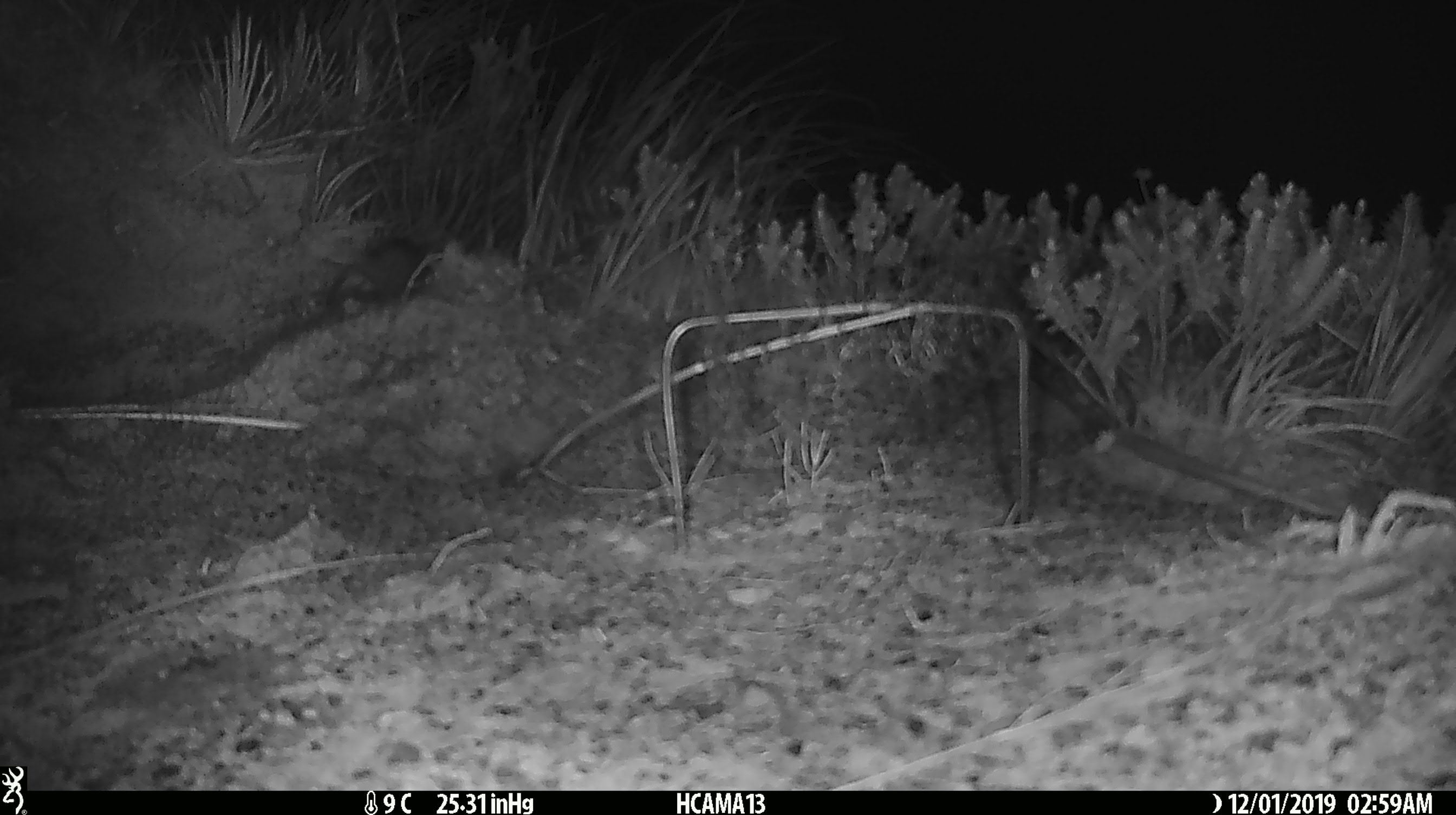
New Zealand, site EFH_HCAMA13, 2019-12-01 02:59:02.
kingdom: Animalia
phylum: Chordata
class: Mammalia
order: Rodentia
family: Muridae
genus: Mus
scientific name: Mus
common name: mouse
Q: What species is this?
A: Mouse (Mus).